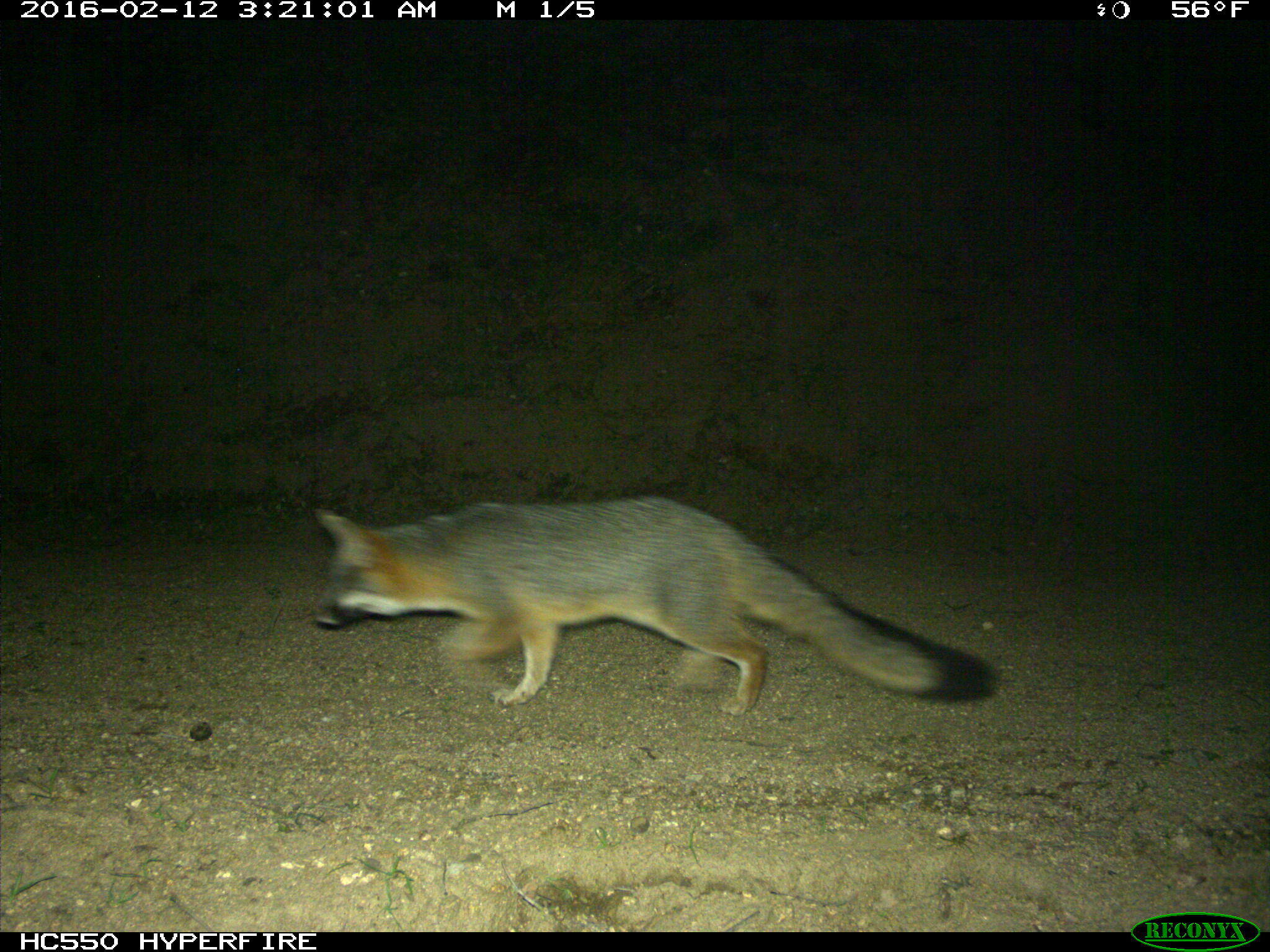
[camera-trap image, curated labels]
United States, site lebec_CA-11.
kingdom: Animalia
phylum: Chordata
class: Mammalia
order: Carnivora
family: Canidae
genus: Urocyon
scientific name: Urocyon cinereoargenteus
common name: gray fox